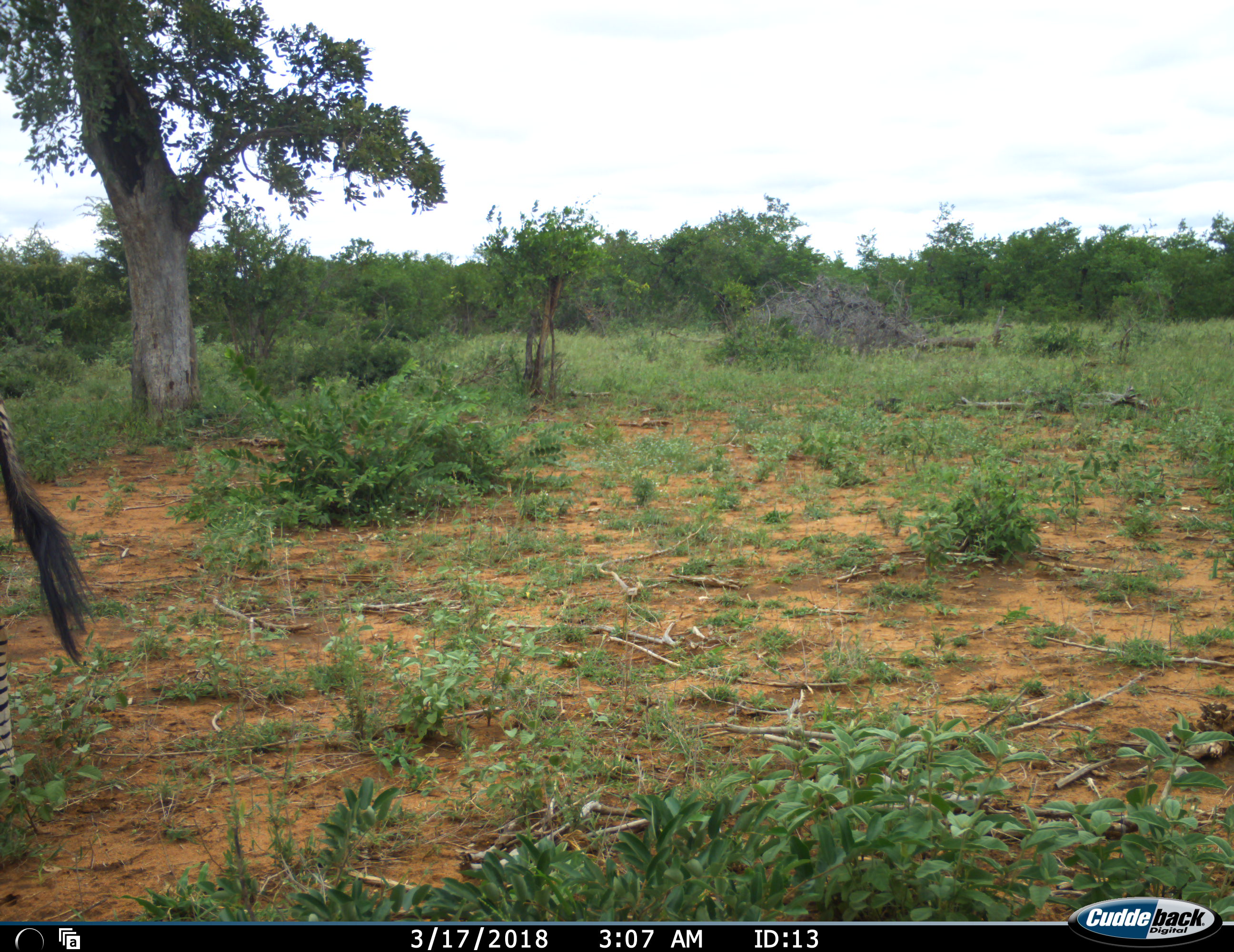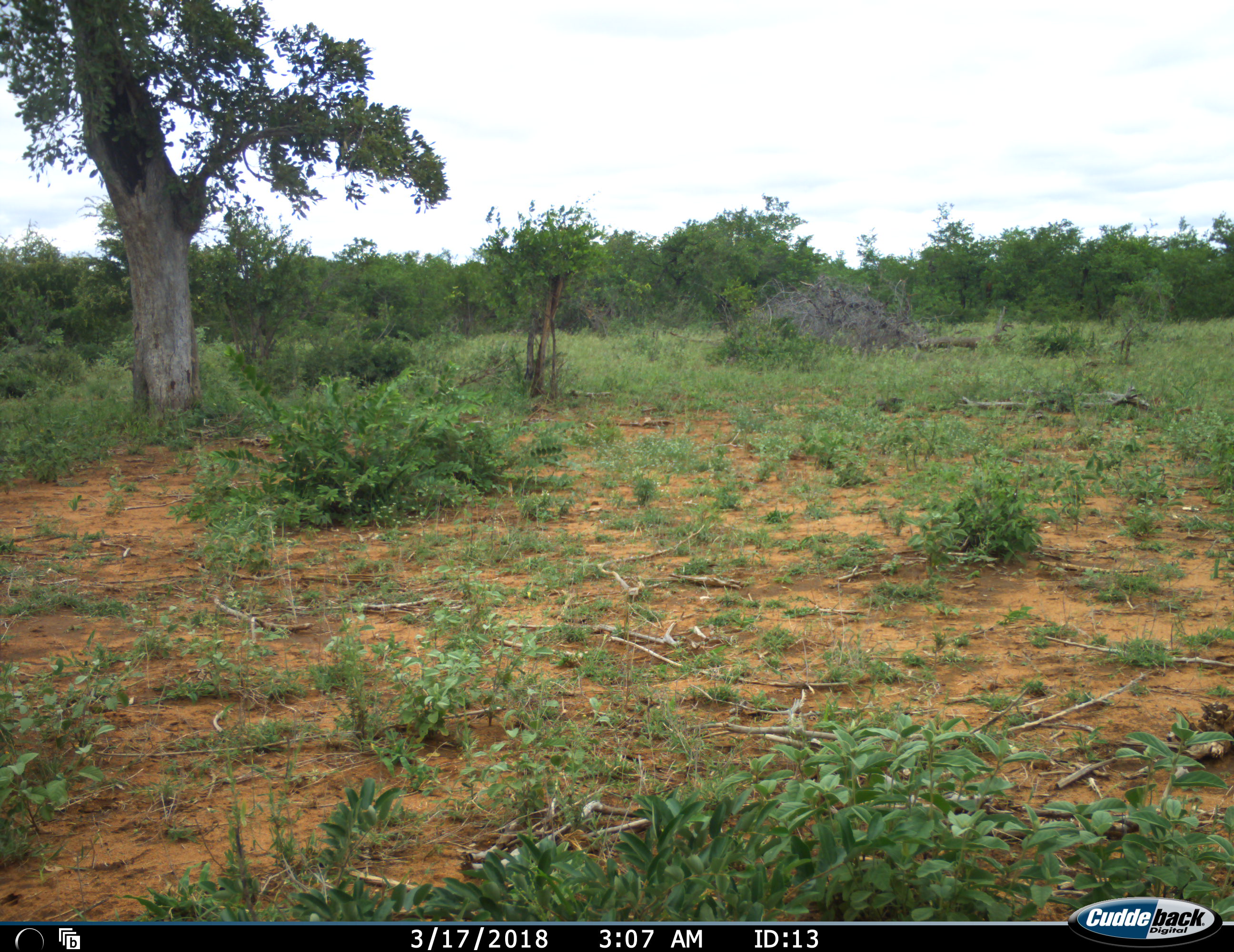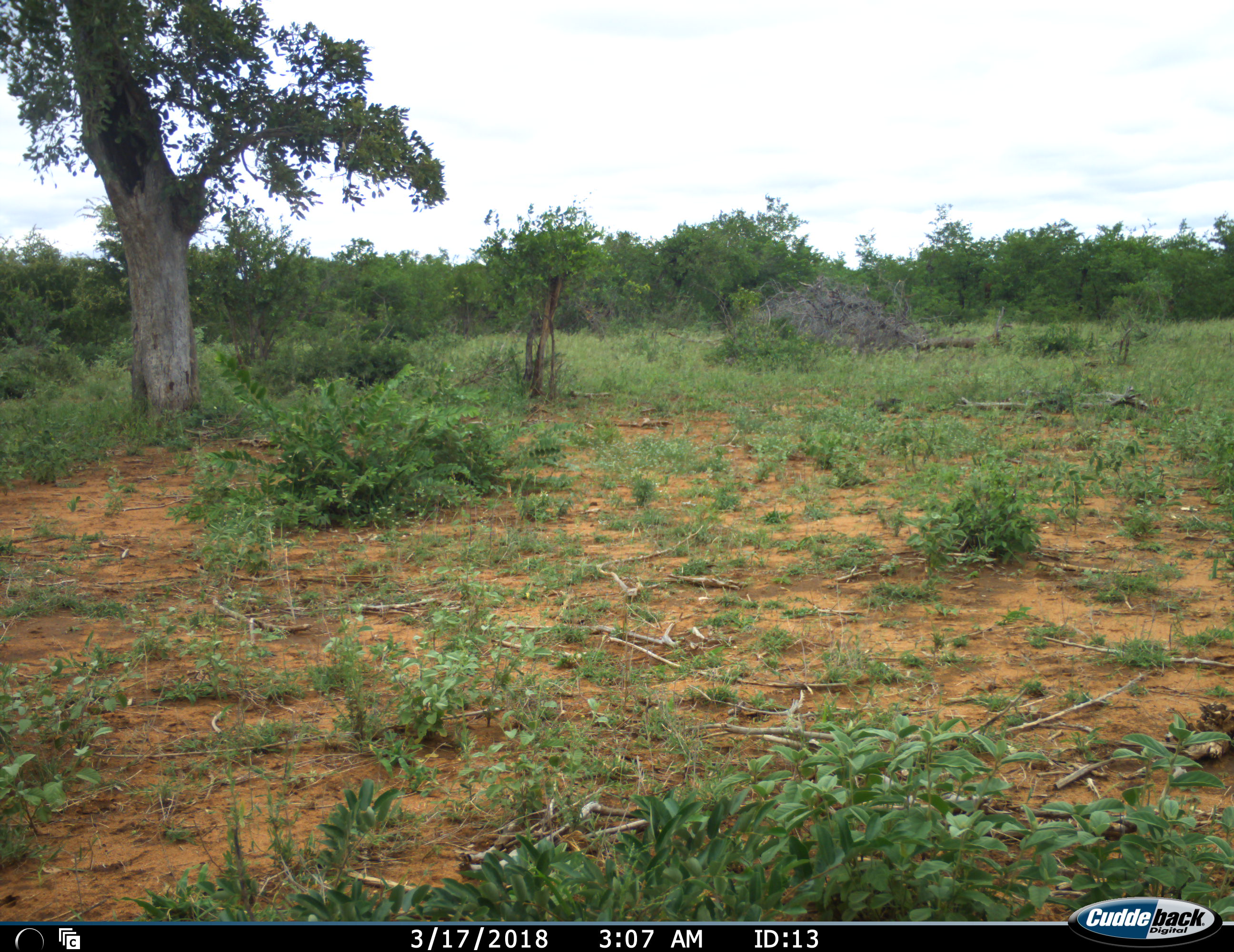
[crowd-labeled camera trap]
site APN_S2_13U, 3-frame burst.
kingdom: Animalia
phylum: Chordata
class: Mammalia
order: Perissodactyla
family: Equidae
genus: Equus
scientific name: Equus quagga burchellii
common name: burchell's zebra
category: zebraburchells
Zebraburchells (burchell's zebra) (Equus quagga burchellii), count 1. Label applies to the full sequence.